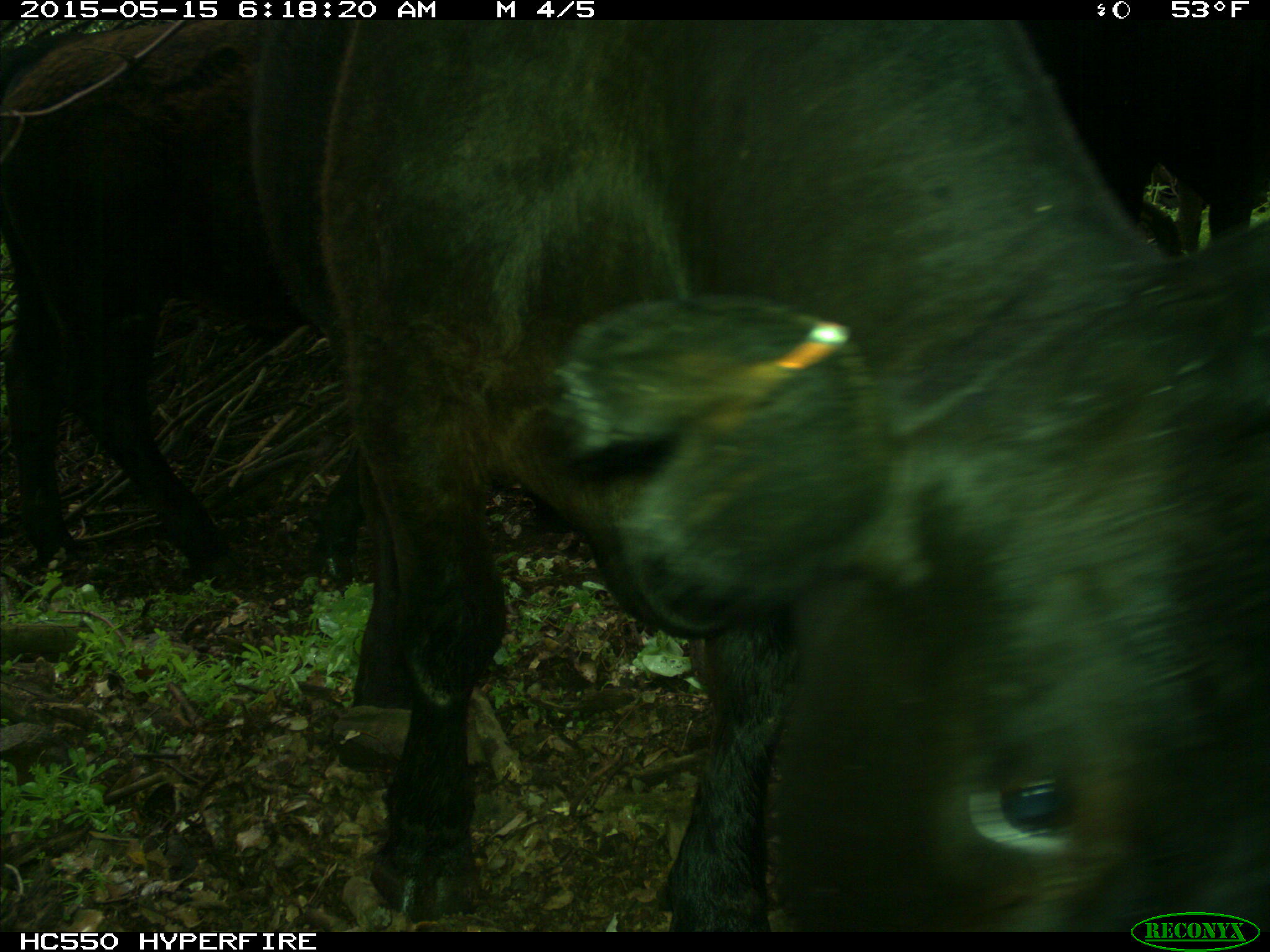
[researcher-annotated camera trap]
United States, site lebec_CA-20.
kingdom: Animalia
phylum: Chordata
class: Mammalia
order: Artiodactyla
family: Bovidae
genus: Bos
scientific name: Bos taurus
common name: domestic cow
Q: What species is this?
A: Bos taurus (domestic cow).